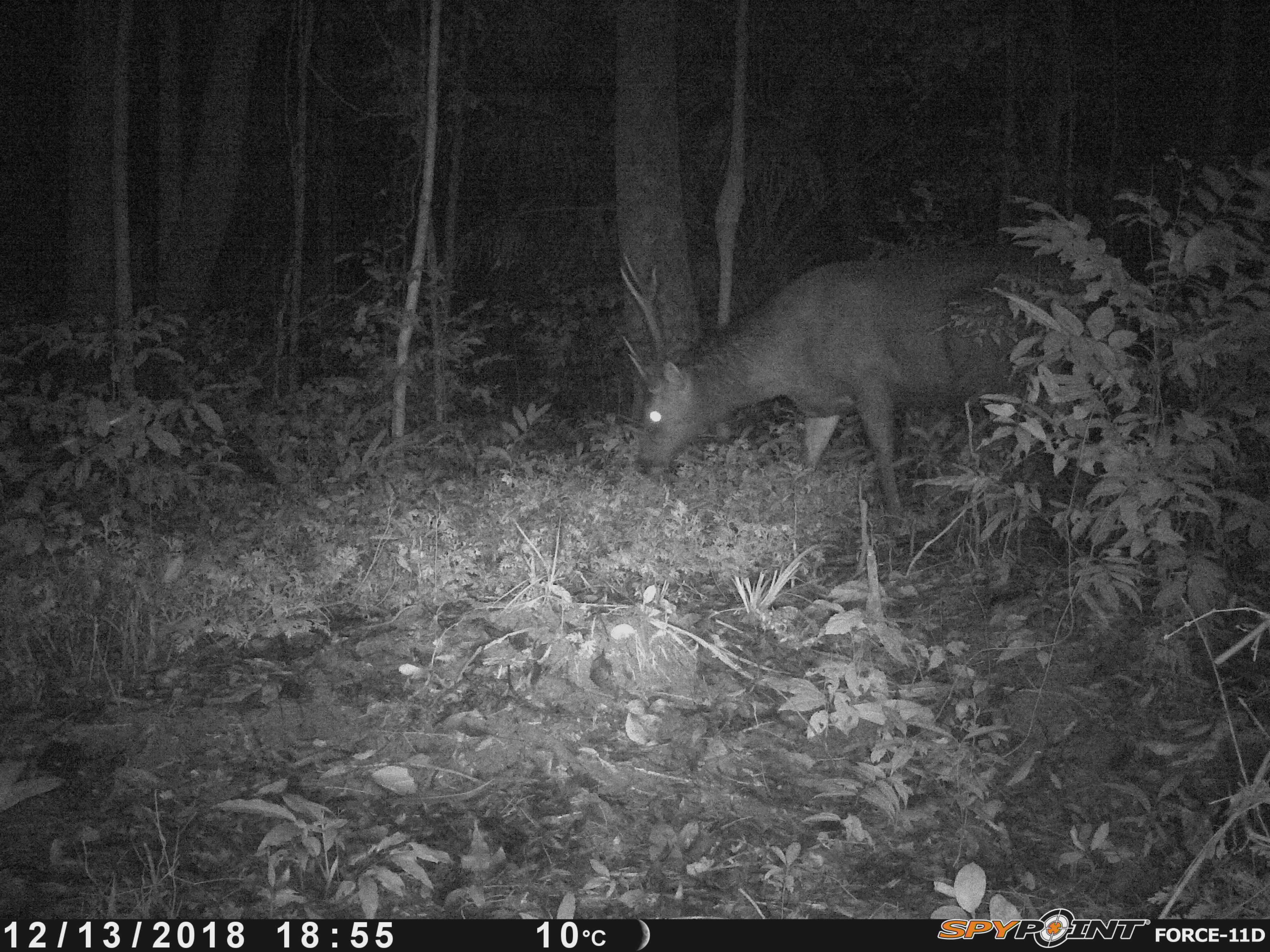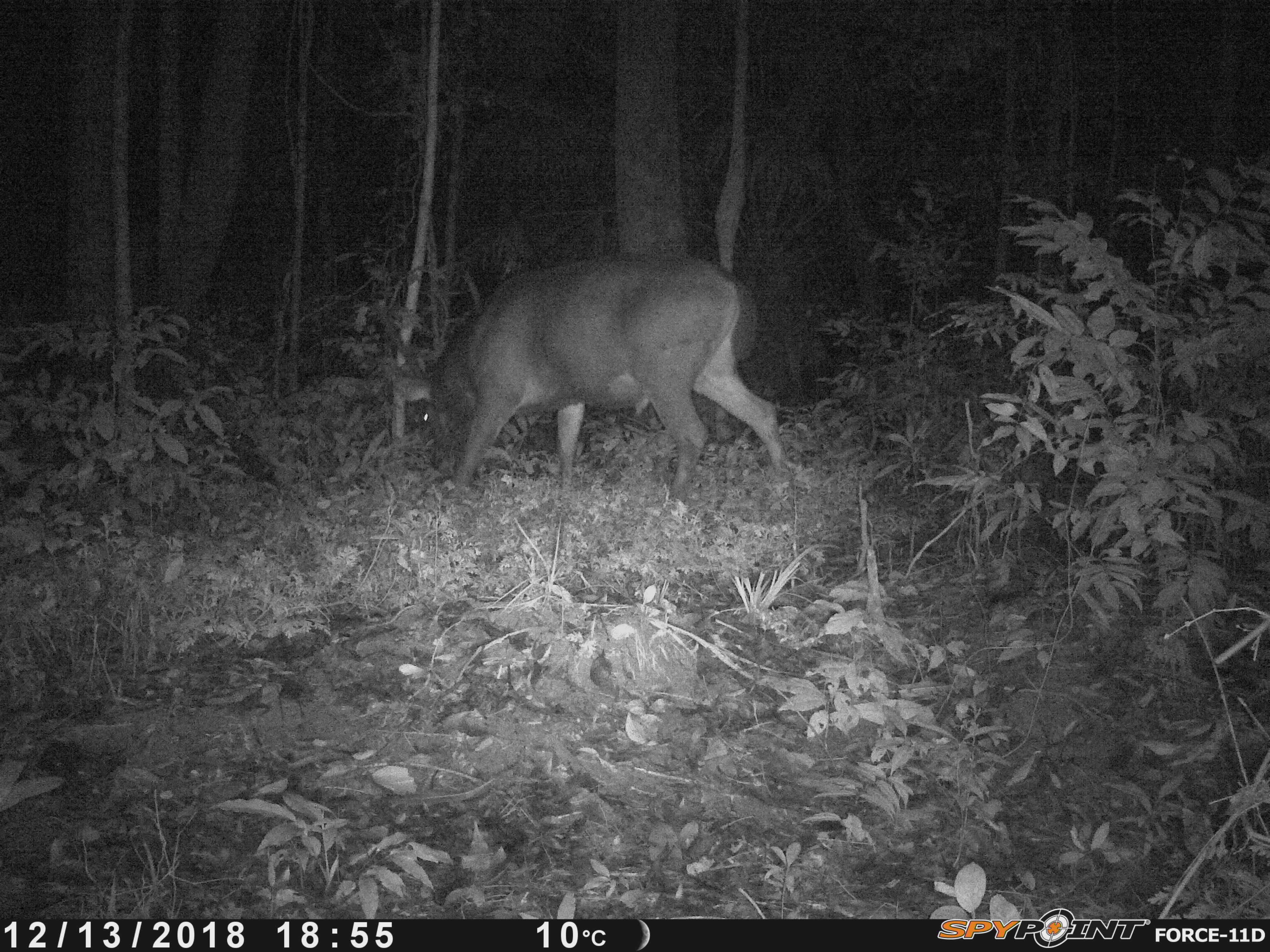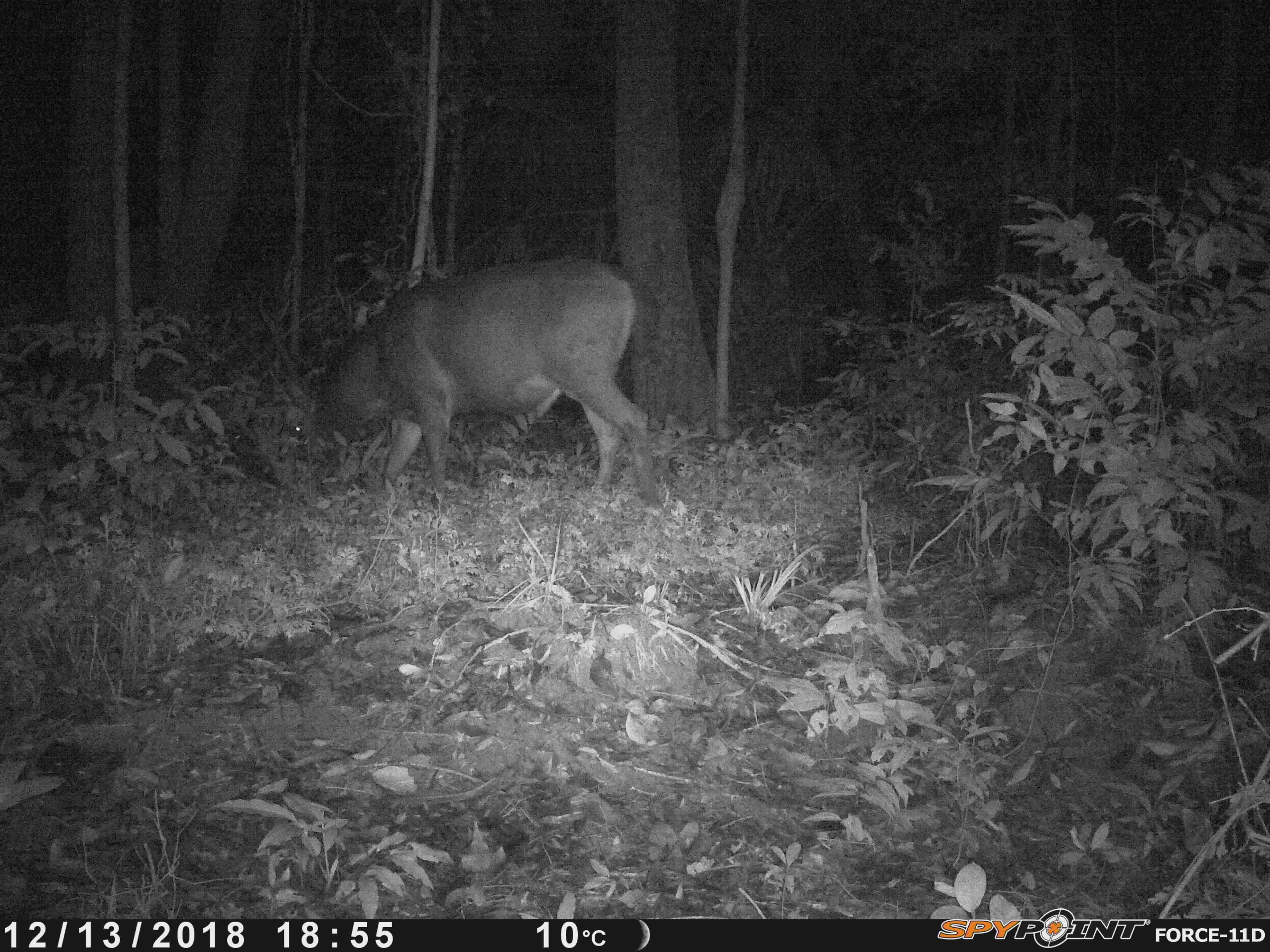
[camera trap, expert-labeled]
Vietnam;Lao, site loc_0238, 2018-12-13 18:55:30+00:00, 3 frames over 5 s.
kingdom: Animalia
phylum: Chordata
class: Mammalia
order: Artiodactyla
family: Cervidae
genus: Rusa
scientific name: Rusa unicolor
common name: sambar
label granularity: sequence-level